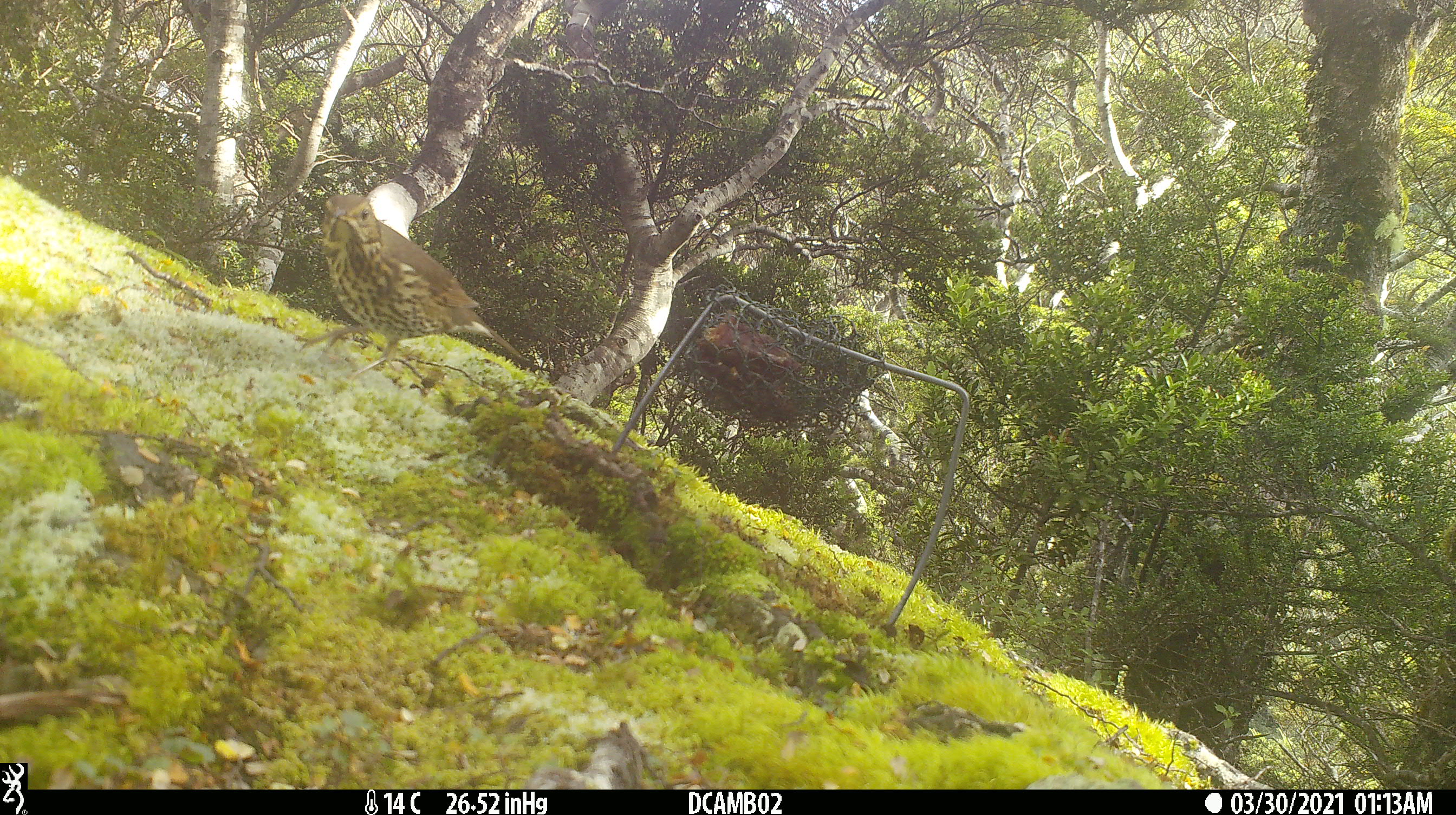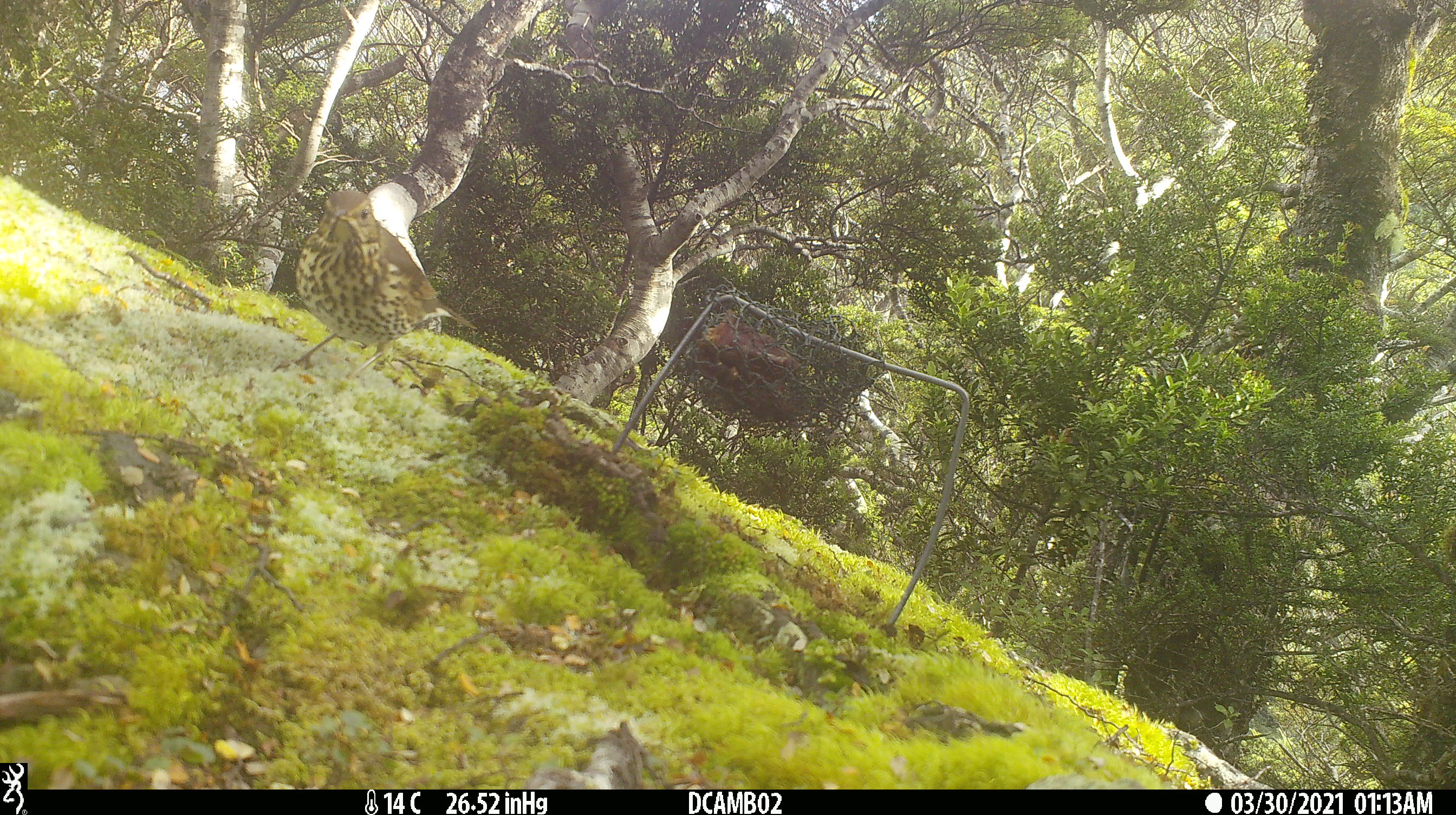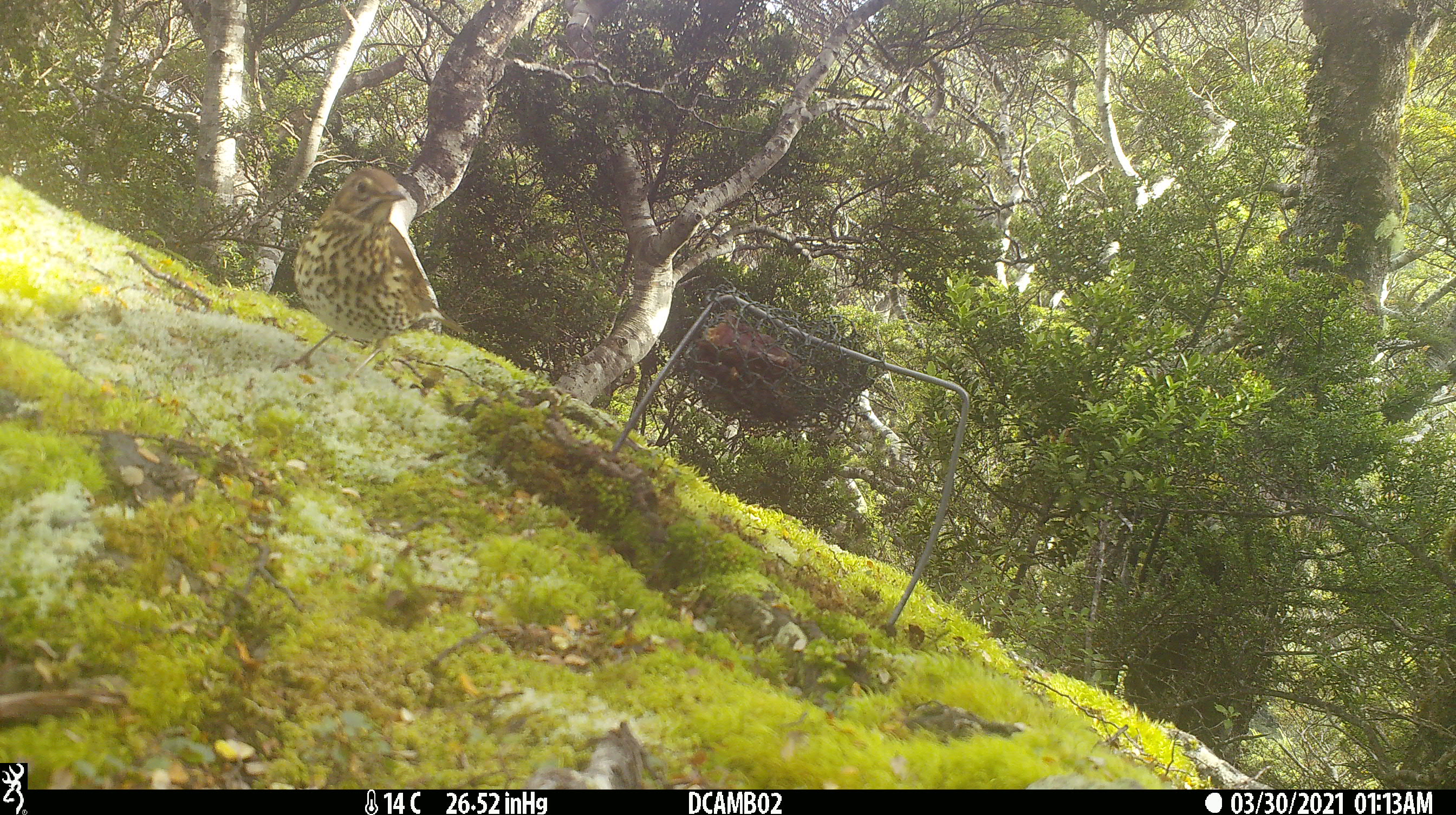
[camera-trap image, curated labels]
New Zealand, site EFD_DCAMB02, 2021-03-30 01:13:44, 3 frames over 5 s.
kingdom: Animalia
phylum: Chordata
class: Aves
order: Passeriformes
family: Turdidae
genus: Turdus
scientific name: Turdus philomelos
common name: song thrush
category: thrush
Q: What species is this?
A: Thrush (song thrush) (Turdus philomelos).